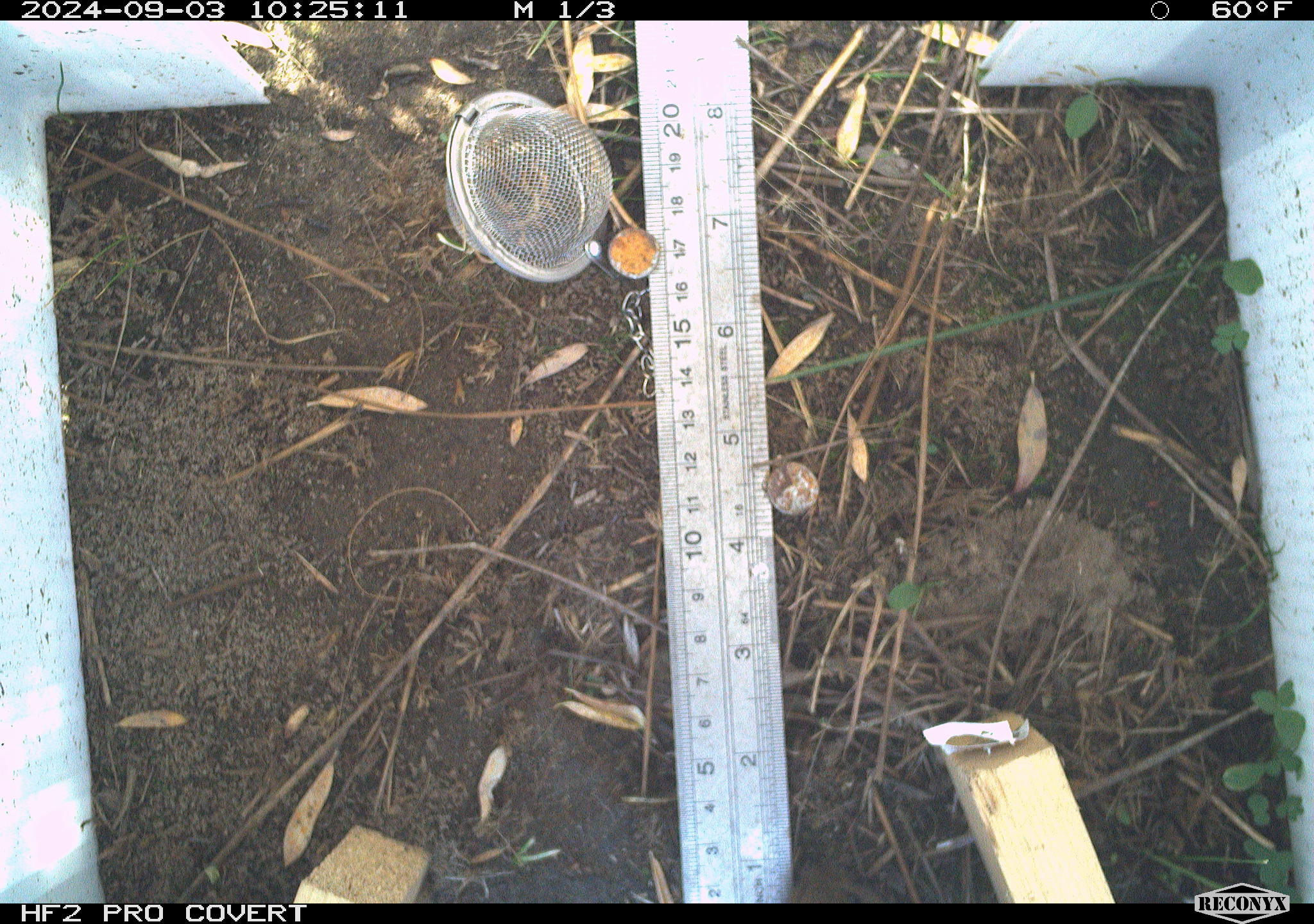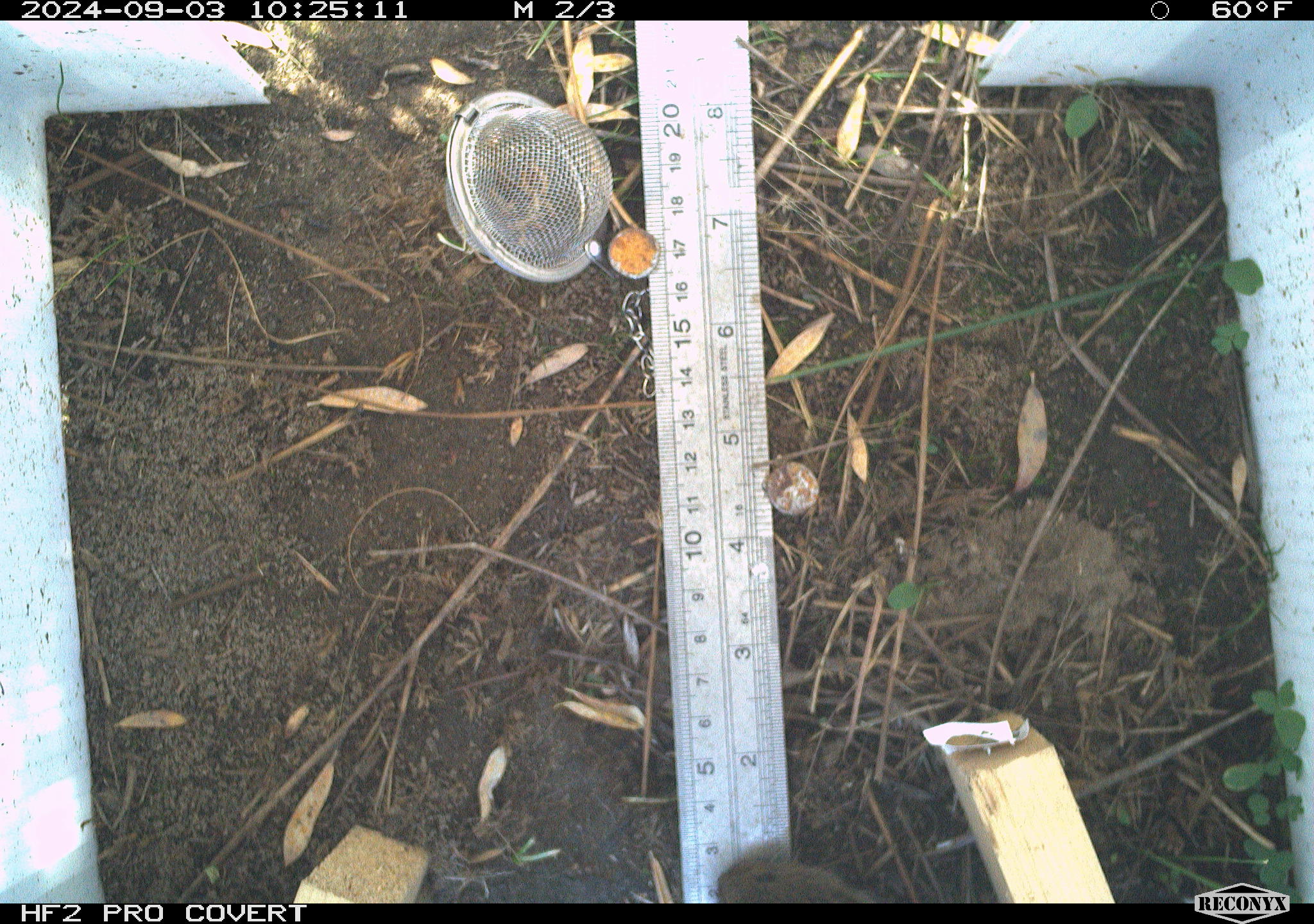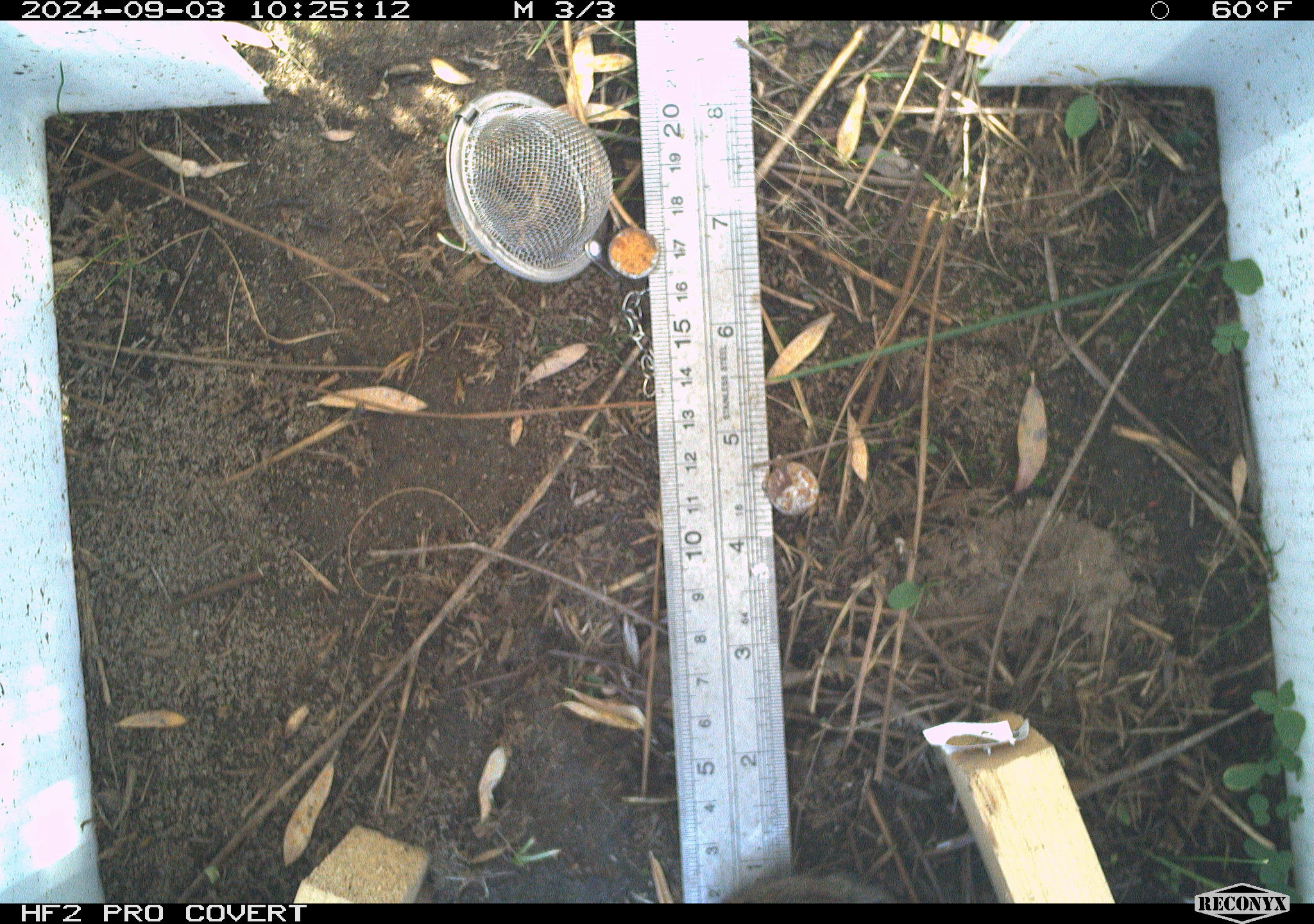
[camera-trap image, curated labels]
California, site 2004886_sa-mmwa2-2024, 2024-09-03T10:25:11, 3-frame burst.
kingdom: Animalia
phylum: Chordata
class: Mammalia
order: Rodentia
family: Cricetidae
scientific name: Arvicolinae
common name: voles, lemmings, and muskrats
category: arvicolinae subfamily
Arvicolinae subfamily (voles, lemmings, and muskrats) (Arvicolinae).